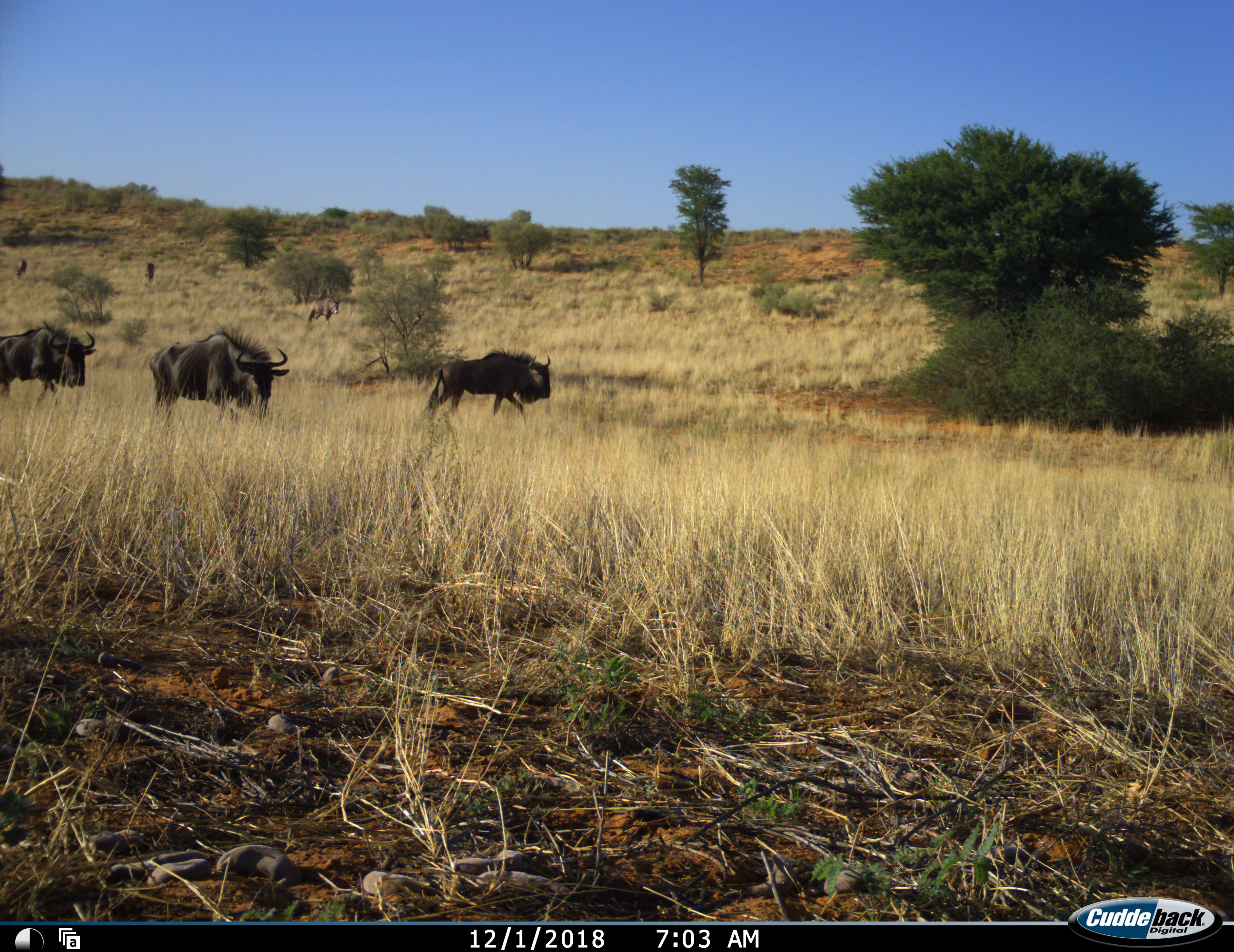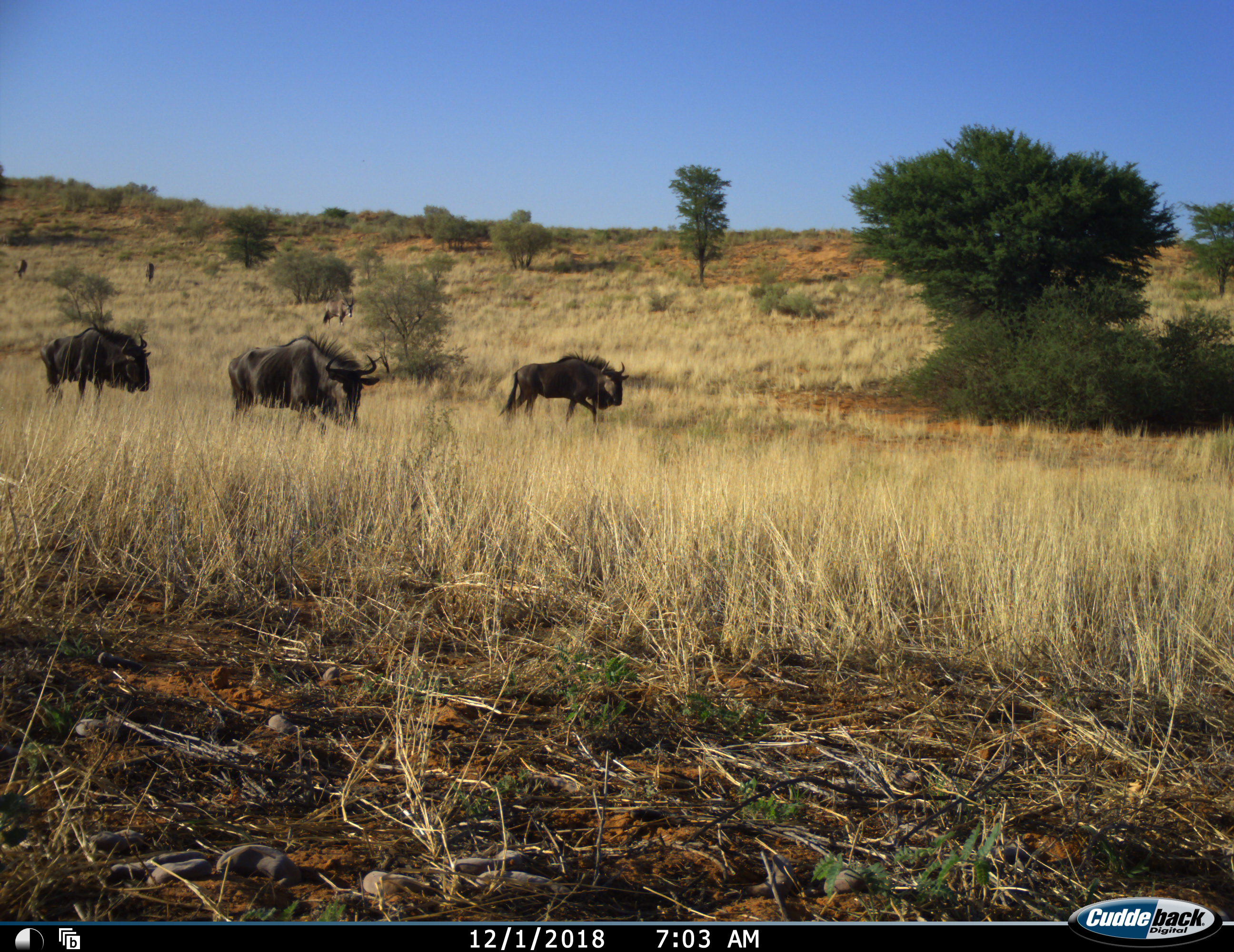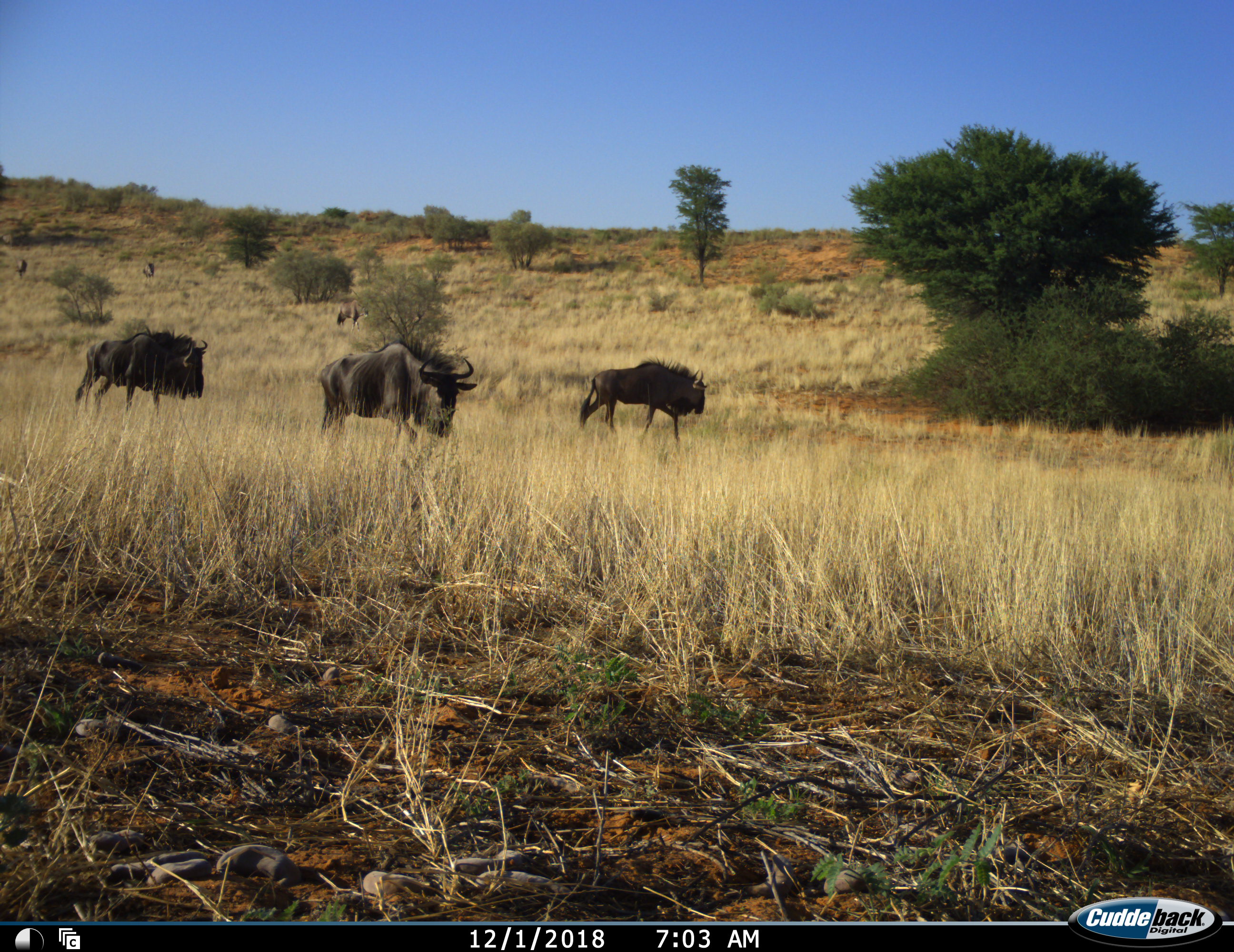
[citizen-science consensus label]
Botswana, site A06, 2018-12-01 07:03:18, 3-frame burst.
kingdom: Animalia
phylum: Chordata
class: Mammalia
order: Artiodactyla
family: Bovidae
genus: Connochaetes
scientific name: Connochaetes taurinus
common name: blue wildebeest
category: wildebeestblue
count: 5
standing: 12%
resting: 0%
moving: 100%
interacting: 0%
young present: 6%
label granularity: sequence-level